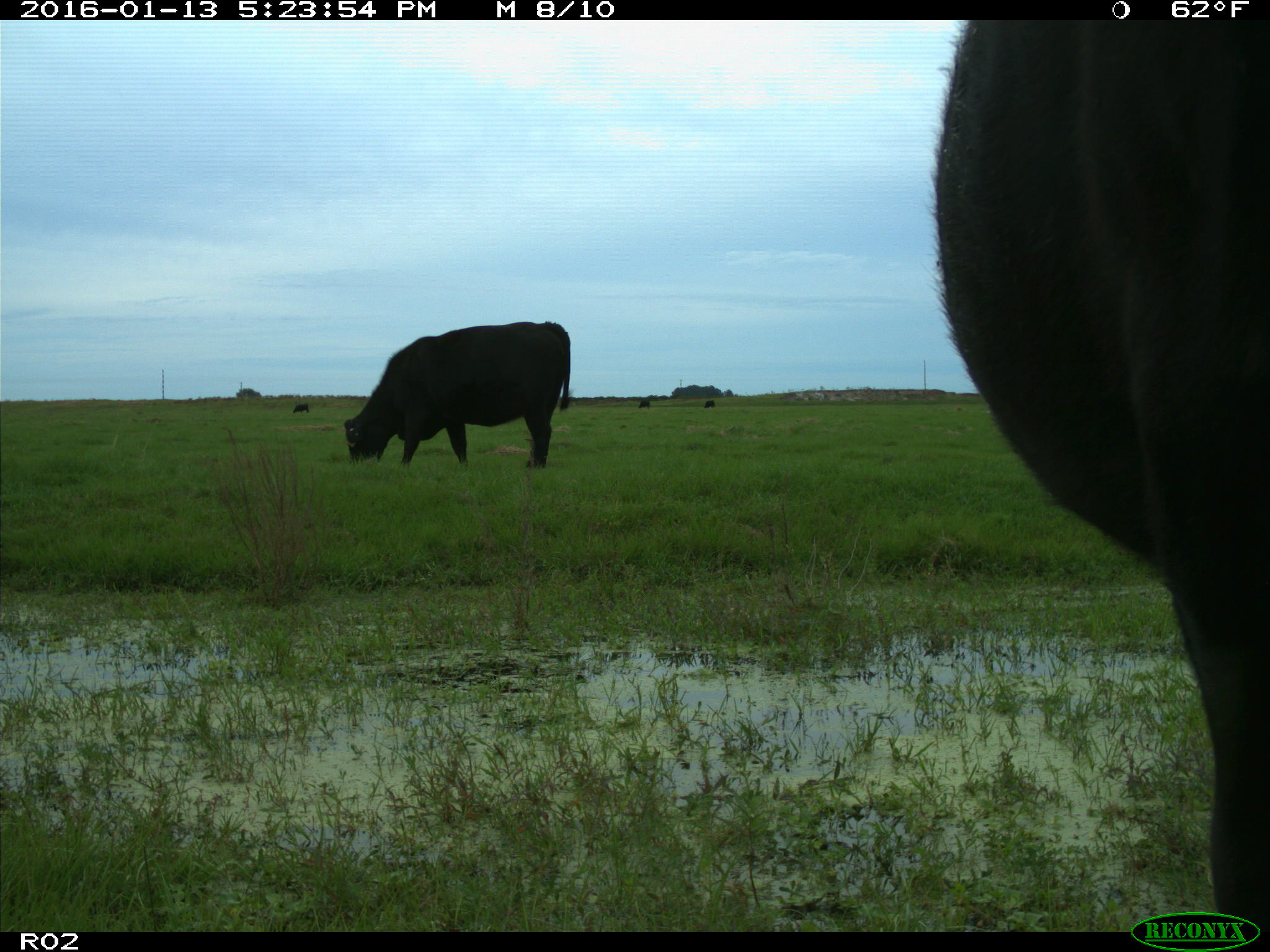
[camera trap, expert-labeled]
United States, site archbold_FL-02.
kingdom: Animalia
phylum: Chordata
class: Mammalia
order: Artiodactyla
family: Bovidae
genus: Bos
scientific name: Bos taurus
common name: domestic cow